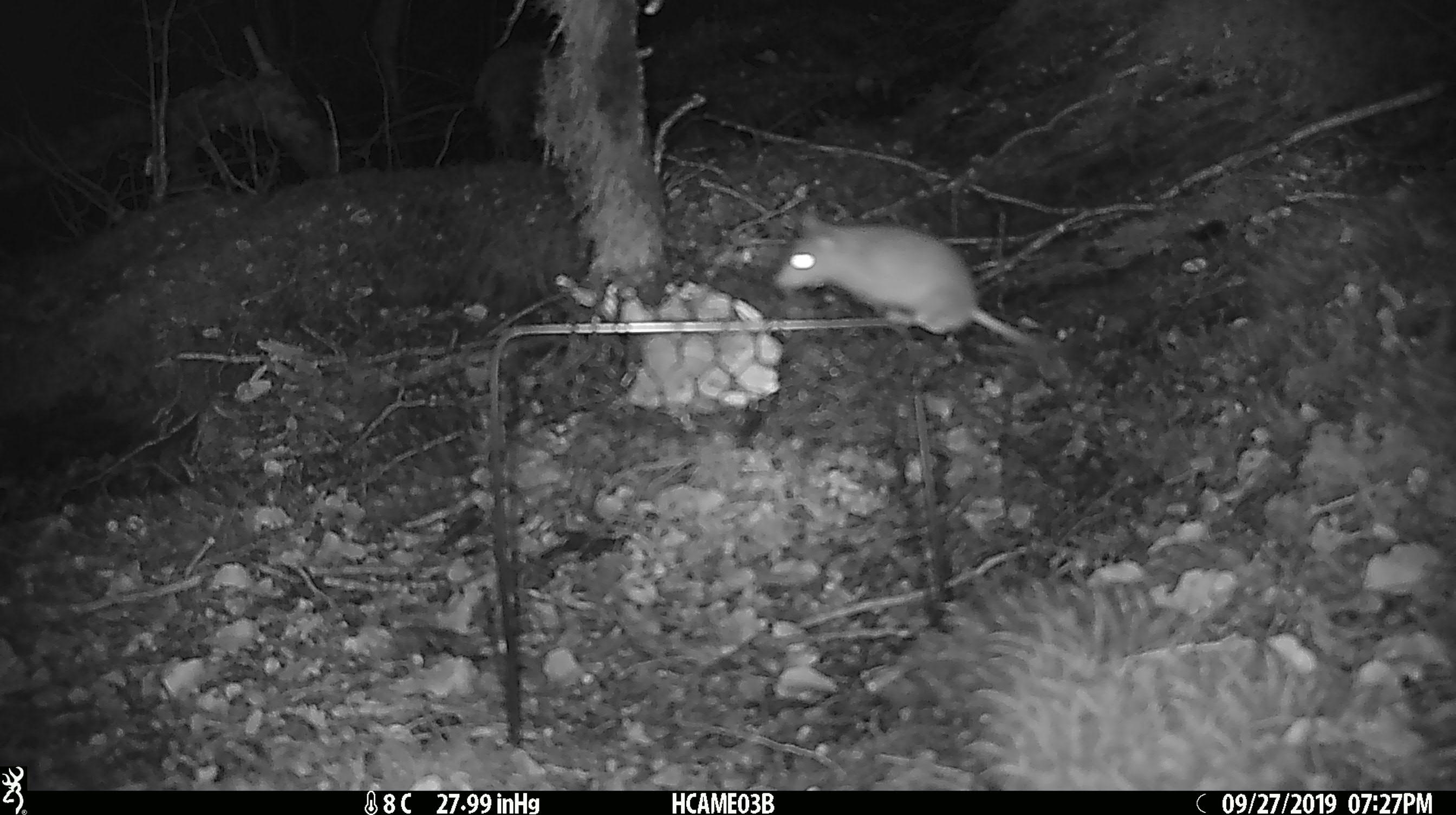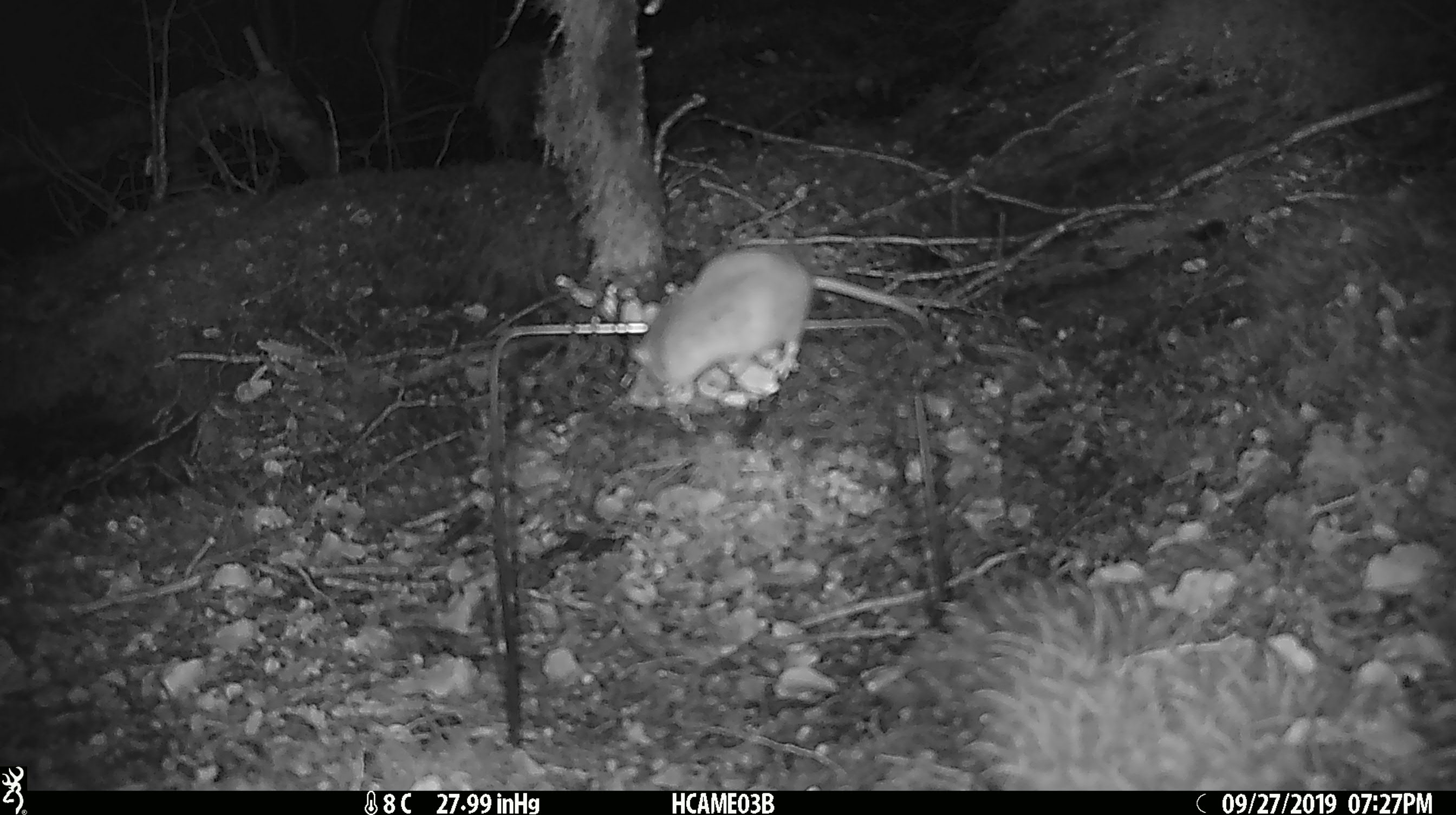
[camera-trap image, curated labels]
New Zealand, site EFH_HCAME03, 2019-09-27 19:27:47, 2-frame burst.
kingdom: Animalia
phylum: Chordata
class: Mammalia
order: Rodentia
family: Muridae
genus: Mus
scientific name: Mus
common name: mouse